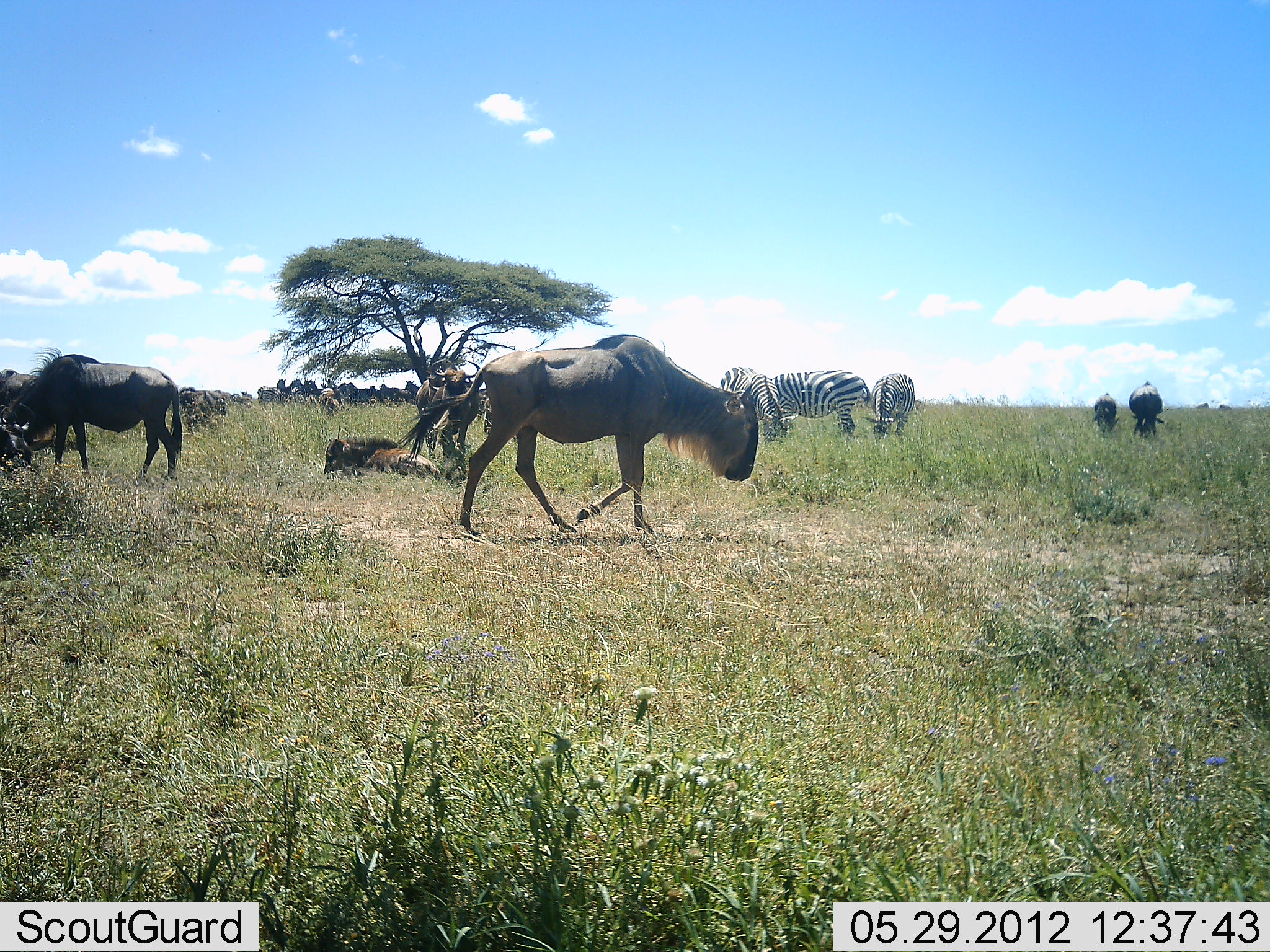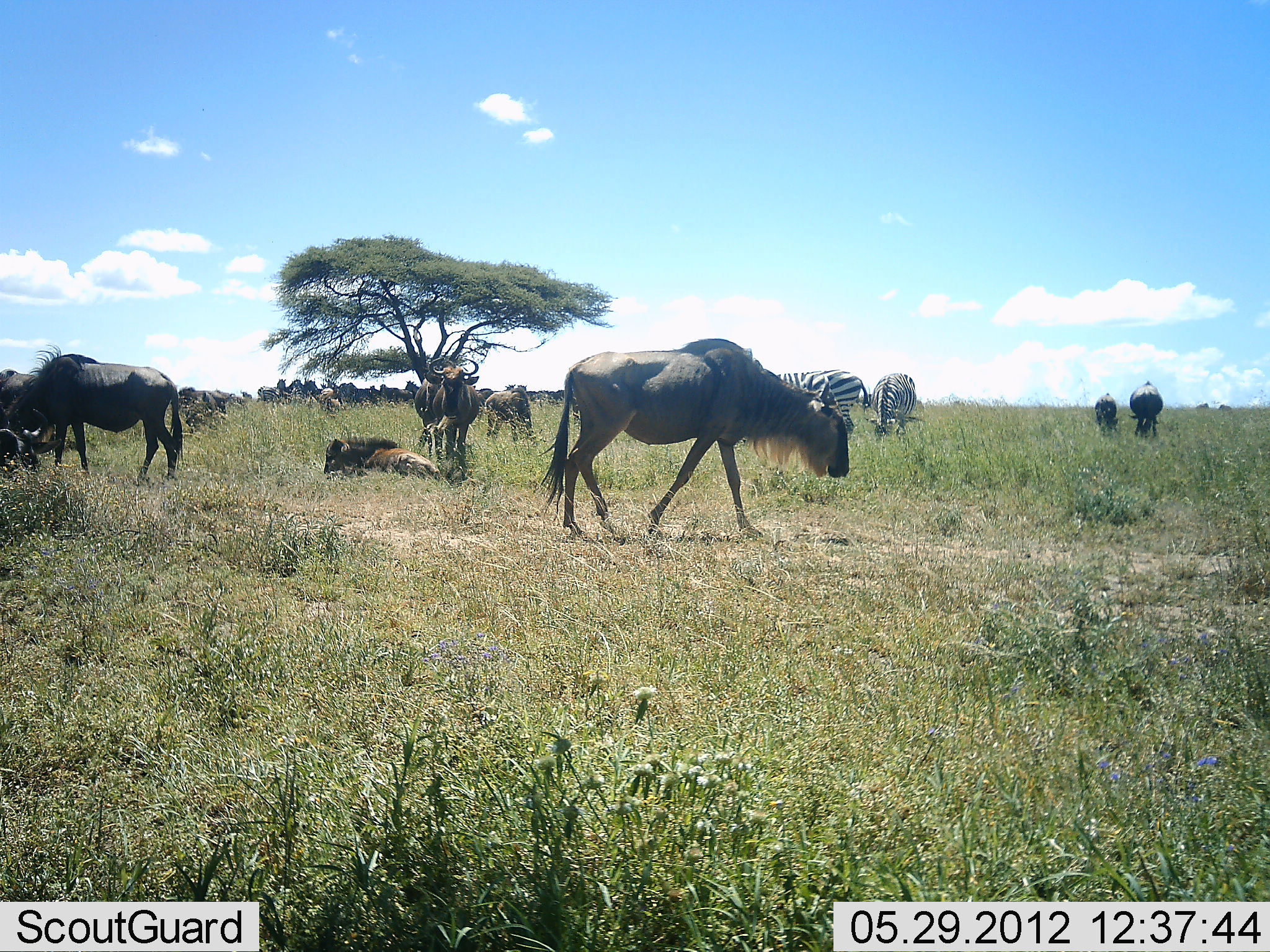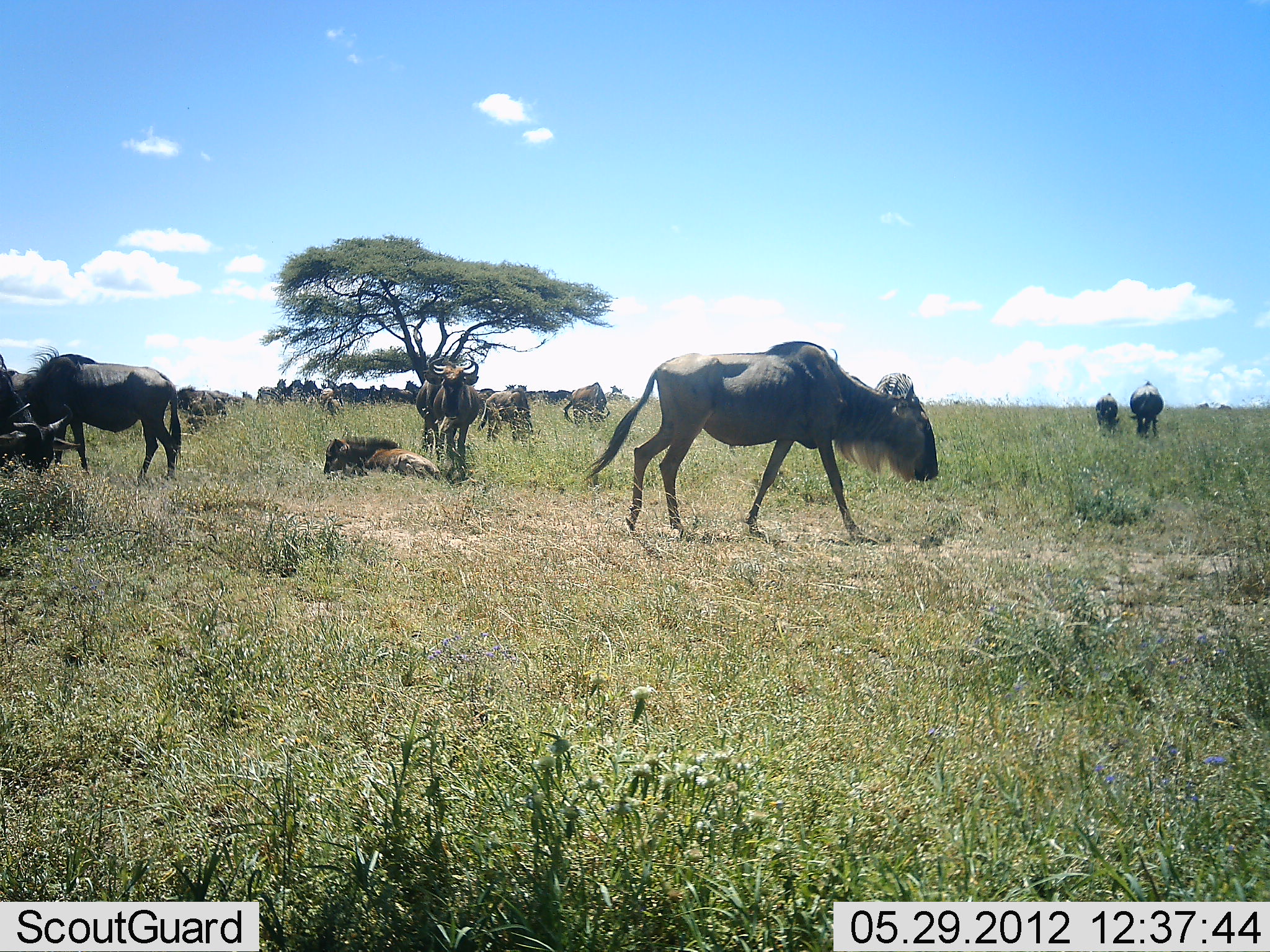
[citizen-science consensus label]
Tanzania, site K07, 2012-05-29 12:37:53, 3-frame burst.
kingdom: Animalia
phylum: Chordata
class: Mammalia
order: Artiodactyla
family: Bovidae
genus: Connochaetes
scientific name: Connochaetes taurinus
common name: blue wildebeest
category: wildebeest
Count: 11-50.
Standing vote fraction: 55%.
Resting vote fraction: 73%.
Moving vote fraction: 82%.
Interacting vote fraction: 0%.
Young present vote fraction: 18%.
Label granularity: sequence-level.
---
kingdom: Animalia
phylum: Chordata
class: Mammalia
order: Perissodactyla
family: Equidae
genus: Equus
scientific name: Equus quagga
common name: plains zebra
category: zebra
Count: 3.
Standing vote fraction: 50%.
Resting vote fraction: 0%.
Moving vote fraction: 10%.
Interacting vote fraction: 0%.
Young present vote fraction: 0%.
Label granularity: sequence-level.